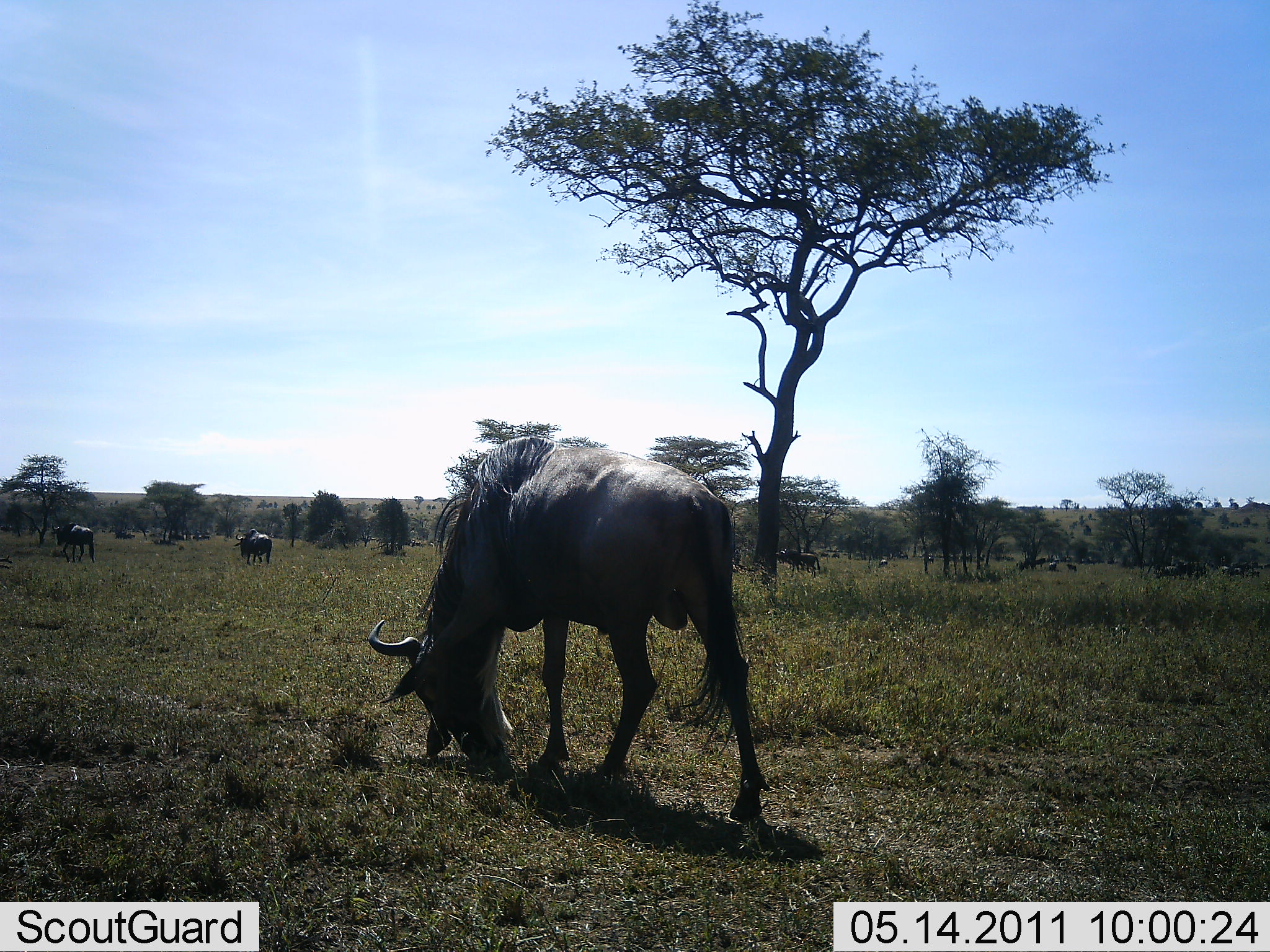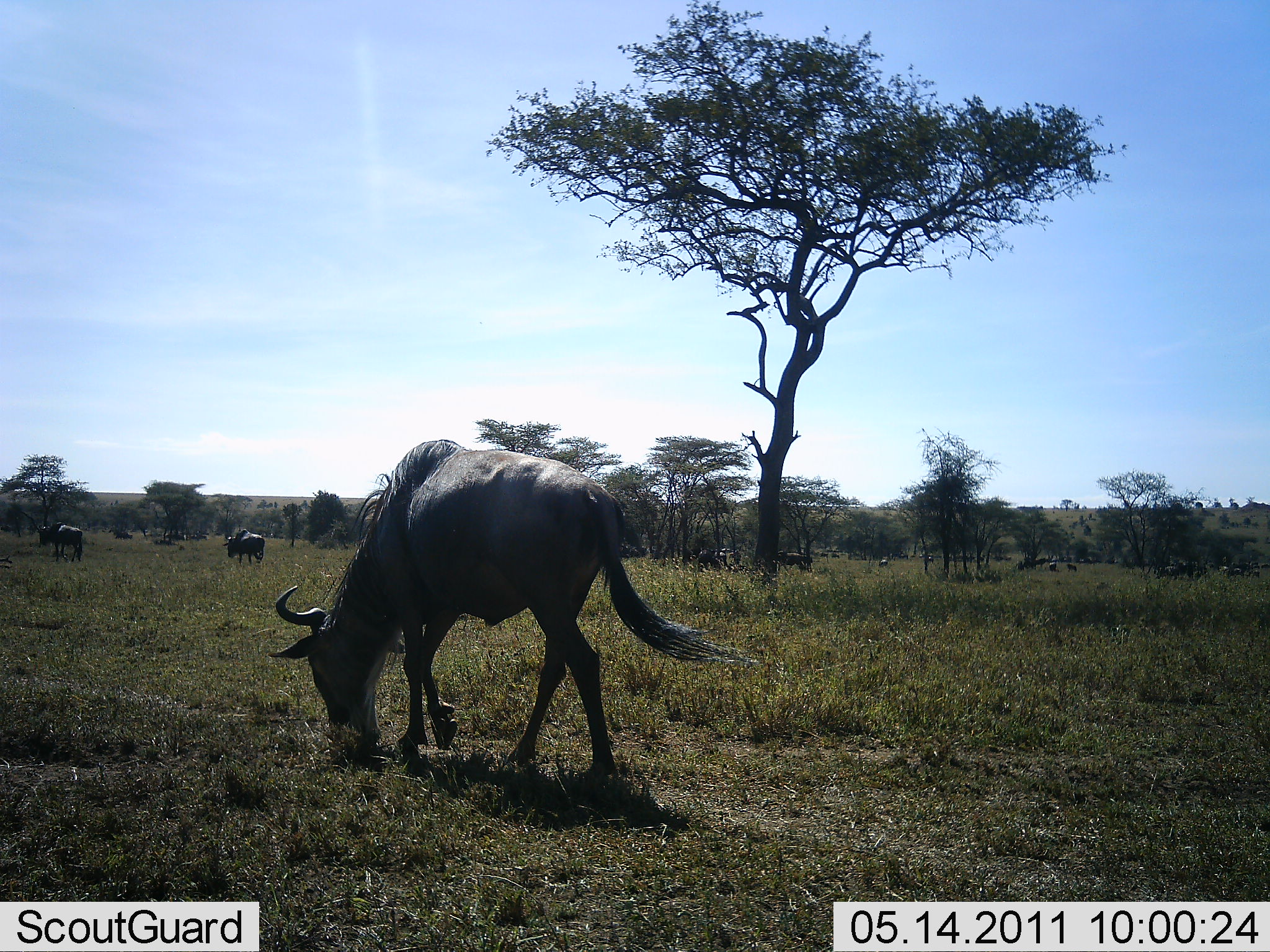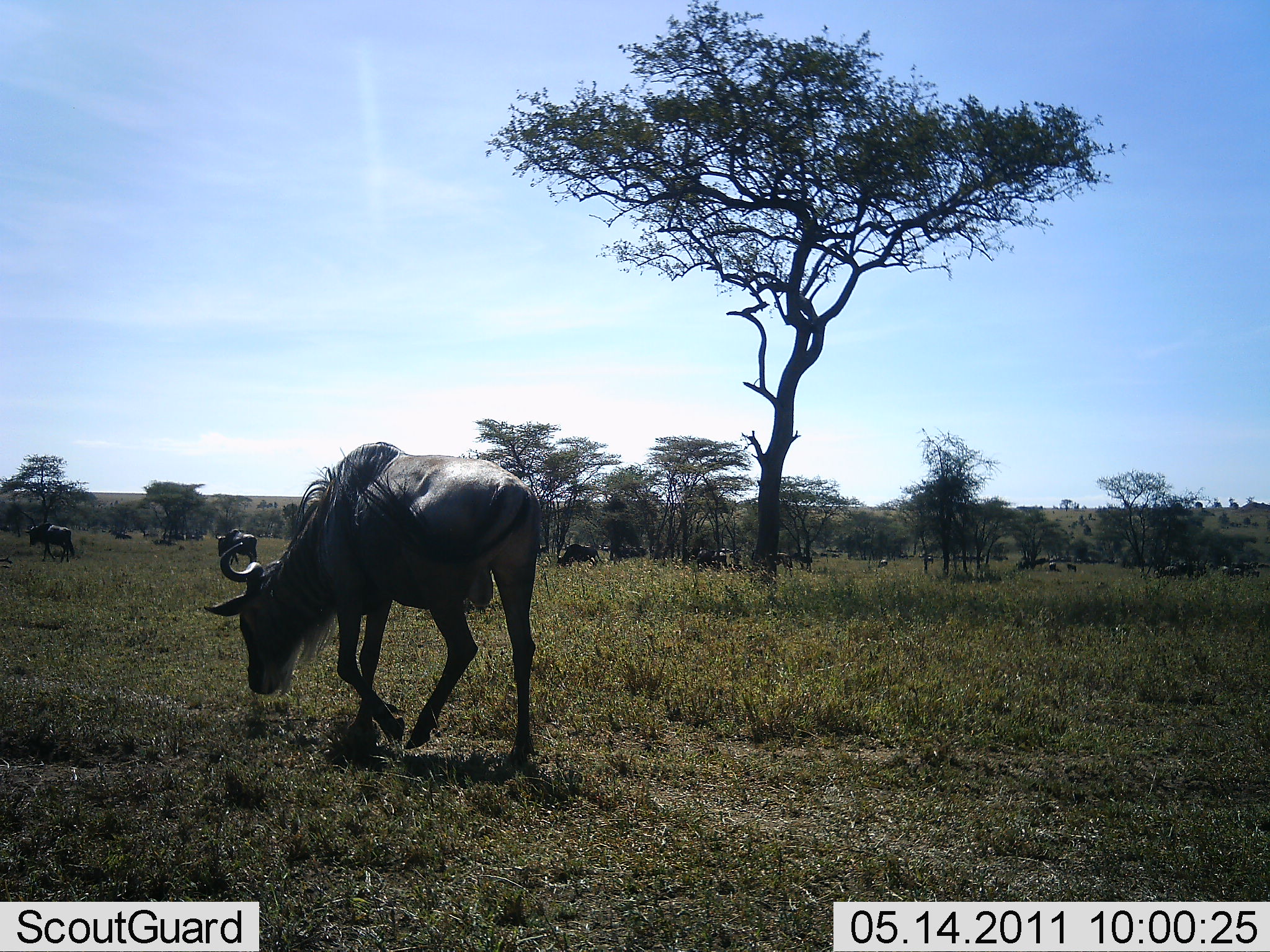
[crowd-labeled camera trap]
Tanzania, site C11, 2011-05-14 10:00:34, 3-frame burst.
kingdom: Animalia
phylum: Chordata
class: Mammalia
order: Artiodactyla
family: Bovidae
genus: Connochaetes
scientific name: Connochaetes taurinus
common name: blue wildebeest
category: wildebeest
Wildebeest (blue wildebeest) (Connochaetes taurinus), count 8. Behavior (volunteer vote fractions): standing 0%, resting 0%, moving 82%, interacting 0%. Young present (vote fraction): 0%. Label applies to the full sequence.